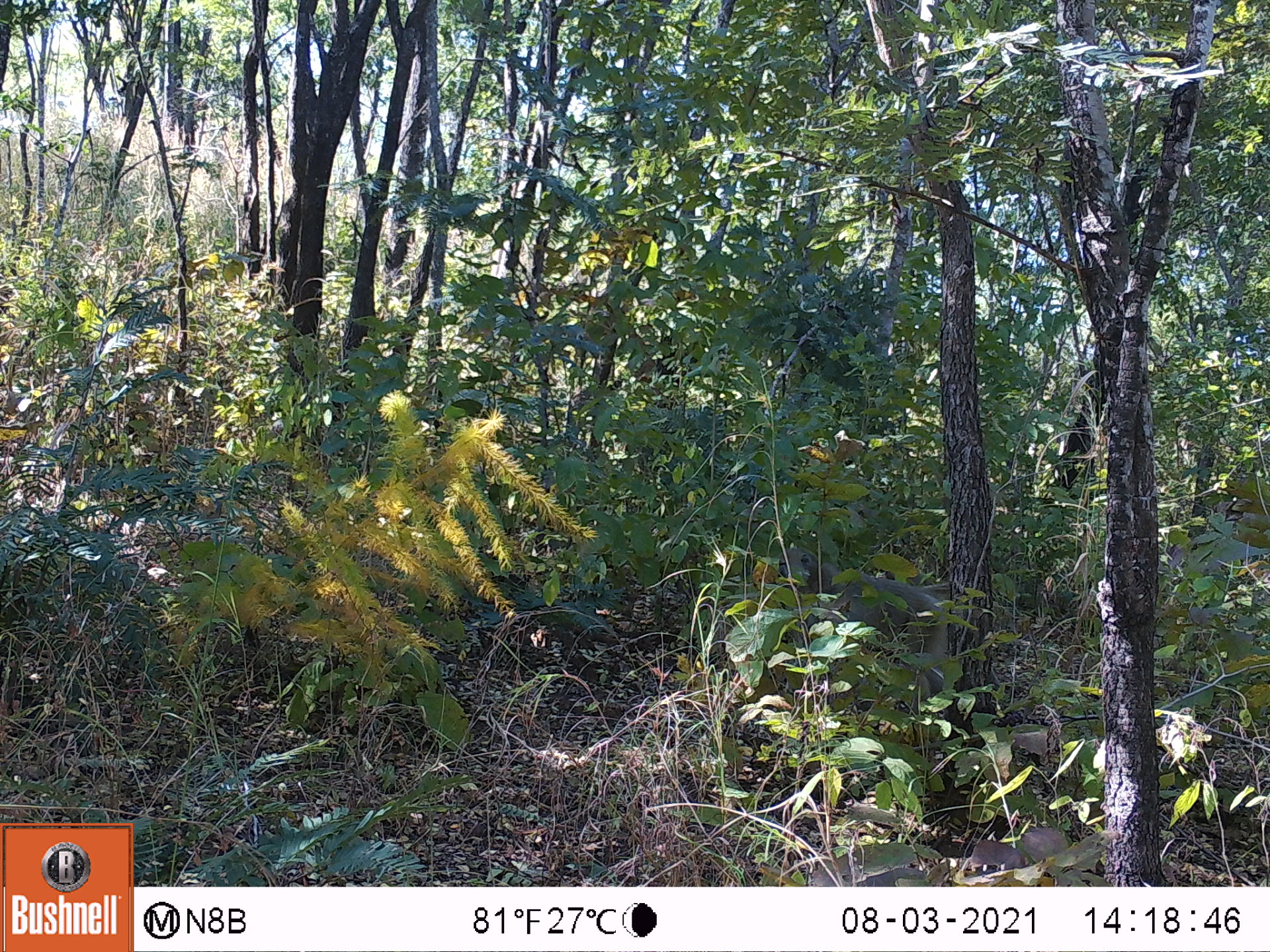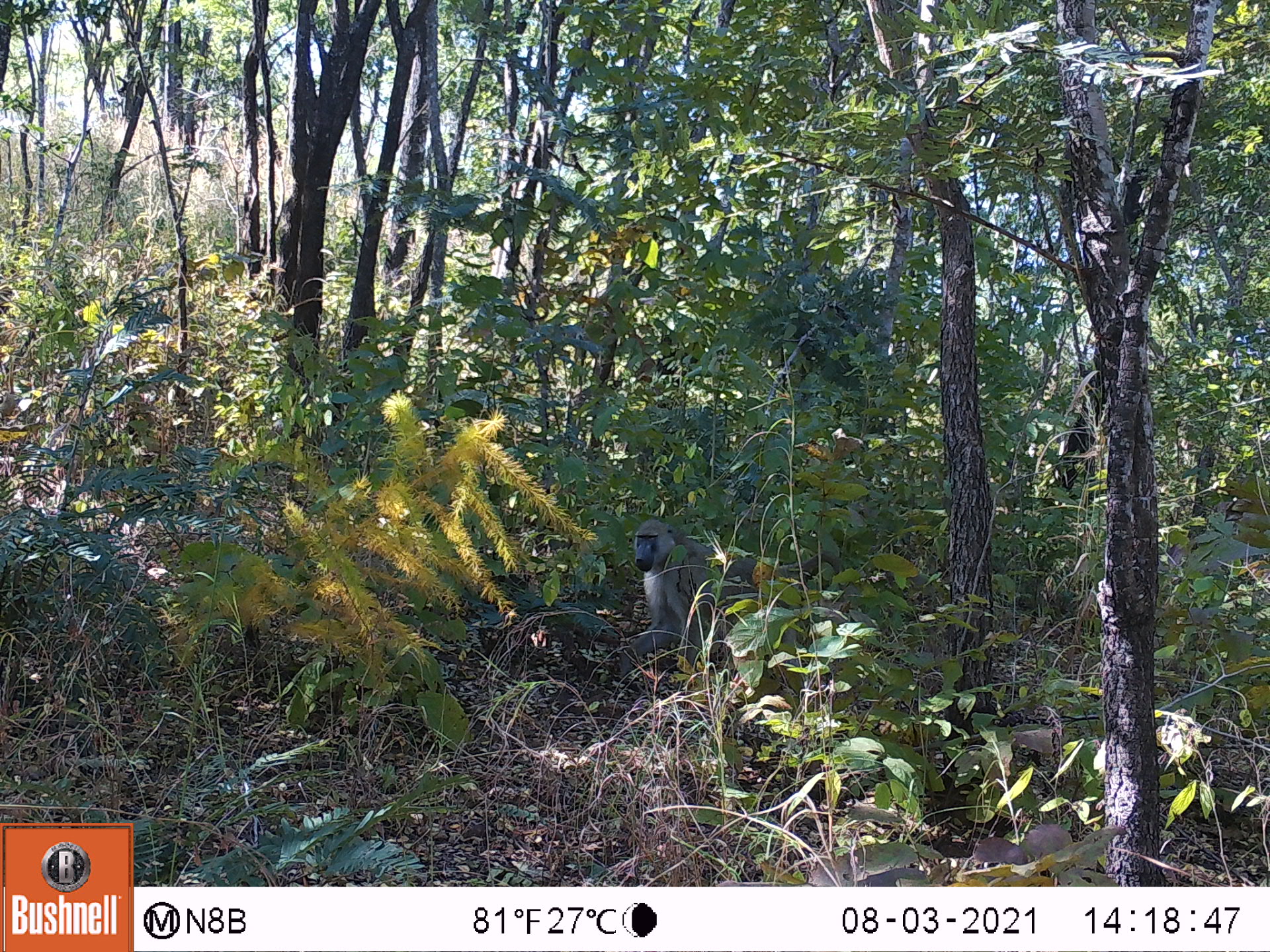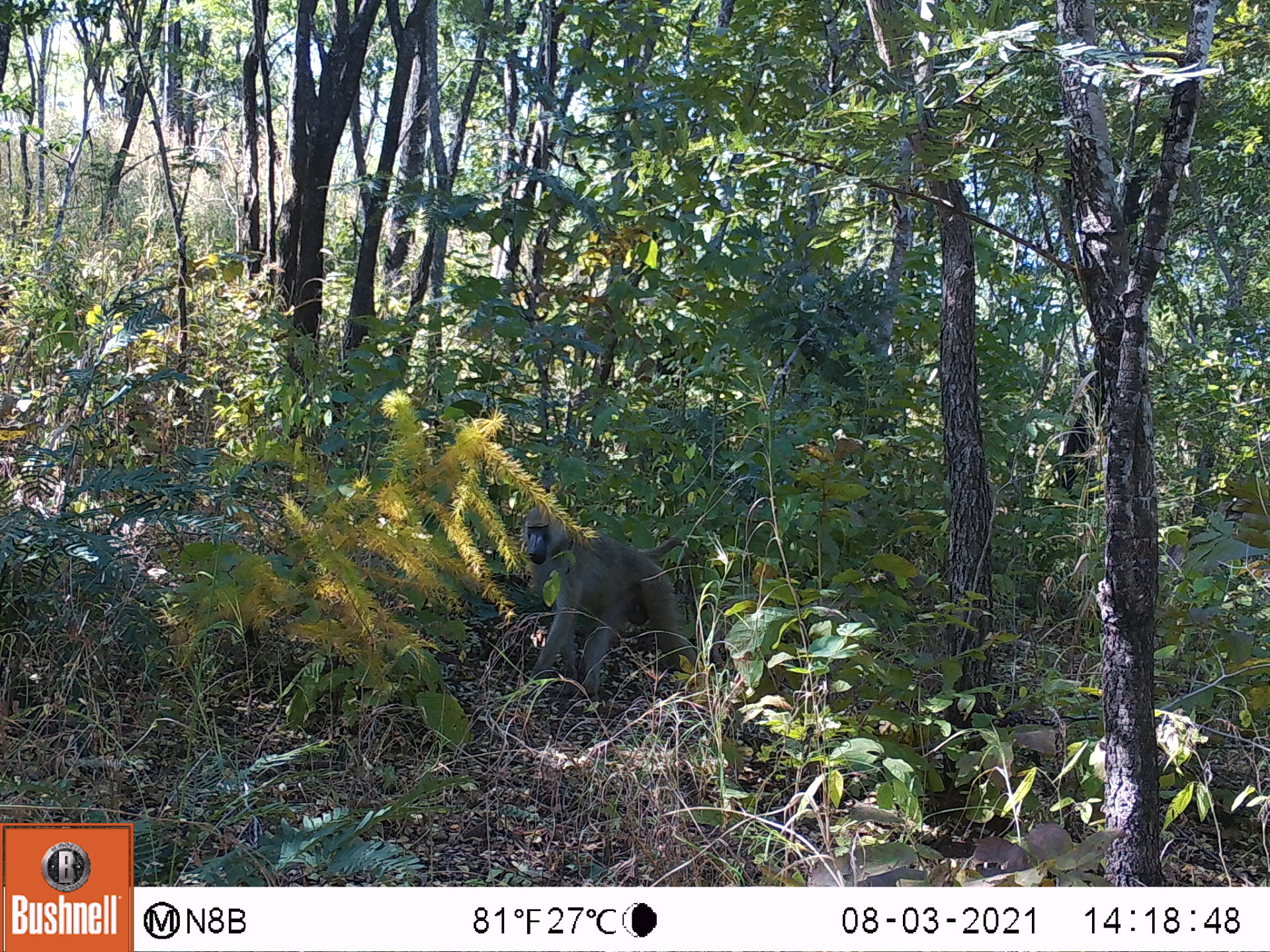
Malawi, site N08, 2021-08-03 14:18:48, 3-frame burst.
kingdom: Animalia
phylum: Chordata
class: Mammalia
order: Primates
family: Cercopithecidae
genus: Papio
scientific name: Papio cynocephalus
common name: yellow baboon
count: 1